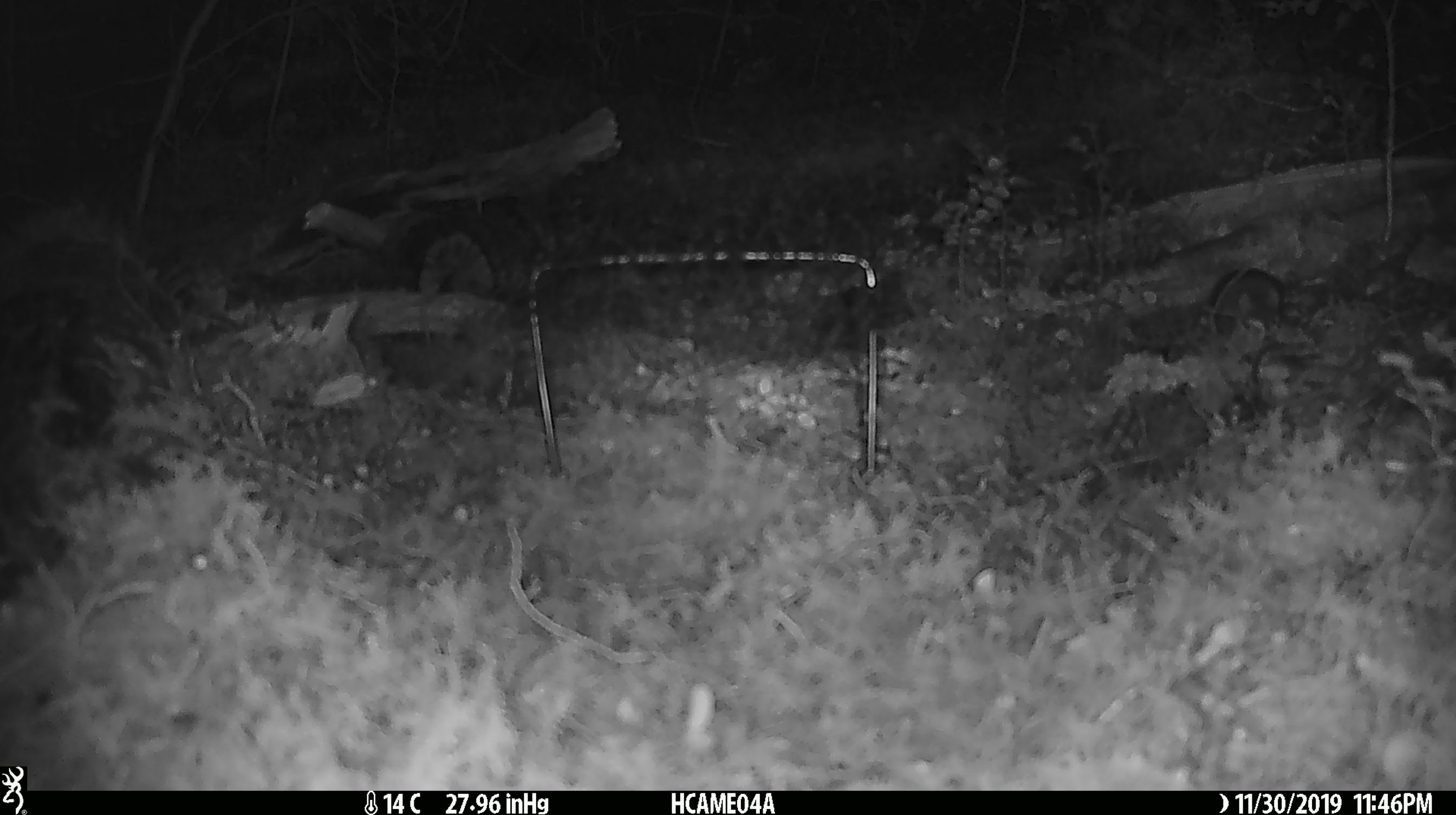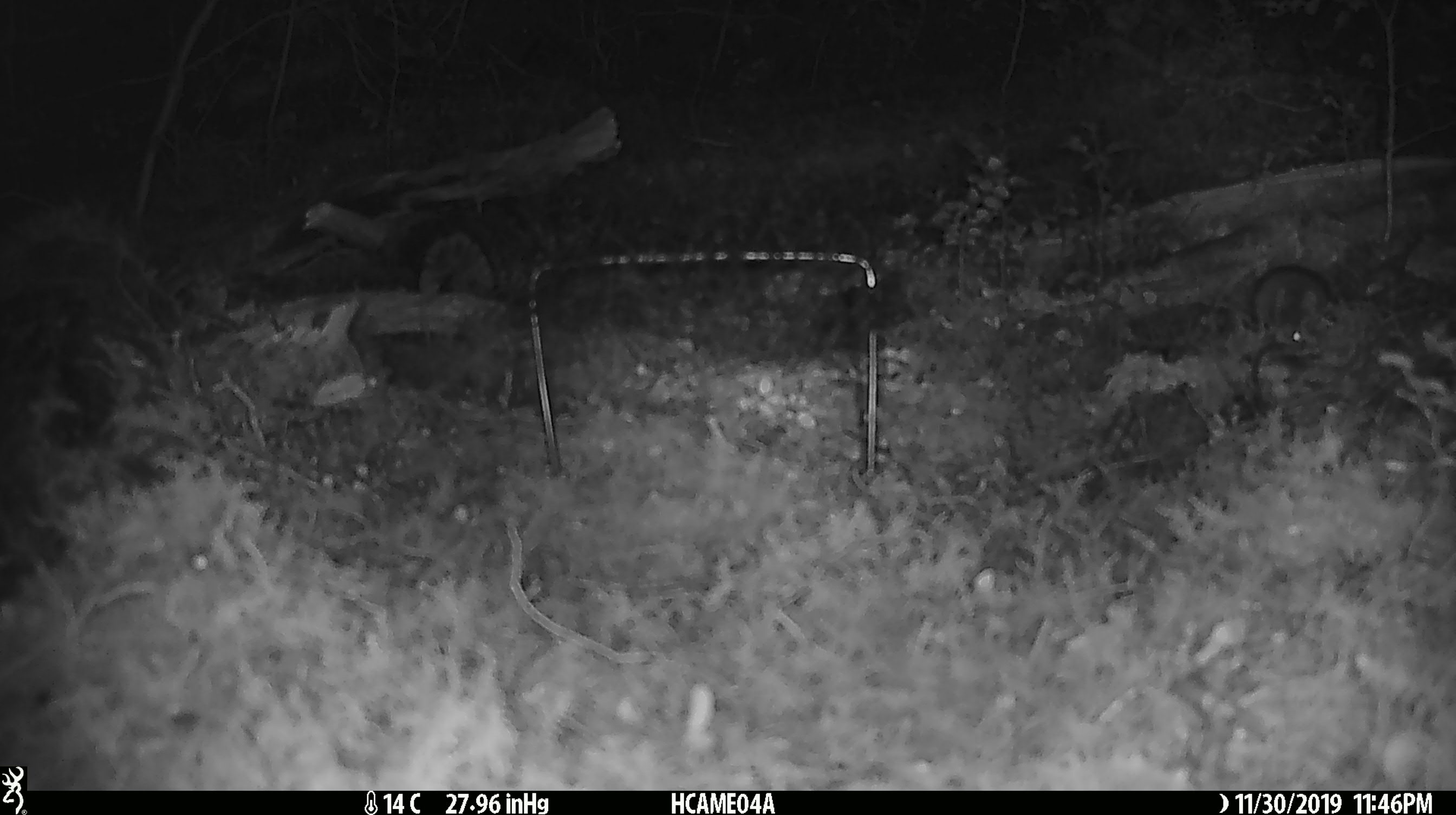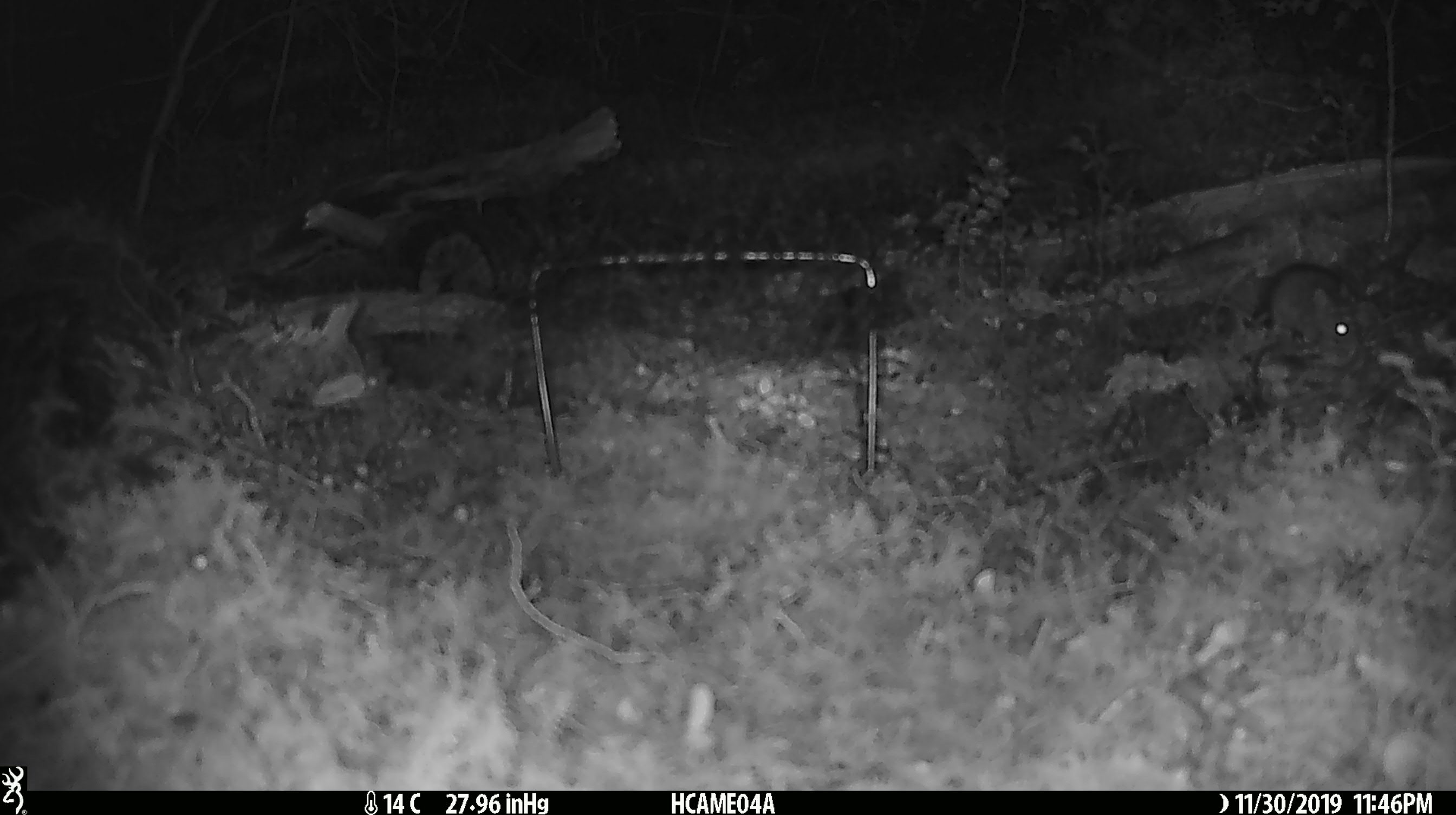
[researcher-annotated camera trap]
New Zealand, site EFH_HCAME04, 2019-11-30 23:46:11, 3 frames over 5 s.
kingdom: Animalia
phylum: Chordata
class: Mammalia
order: Rodentia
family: Muridae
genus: Mus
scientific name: Mus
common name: mouse